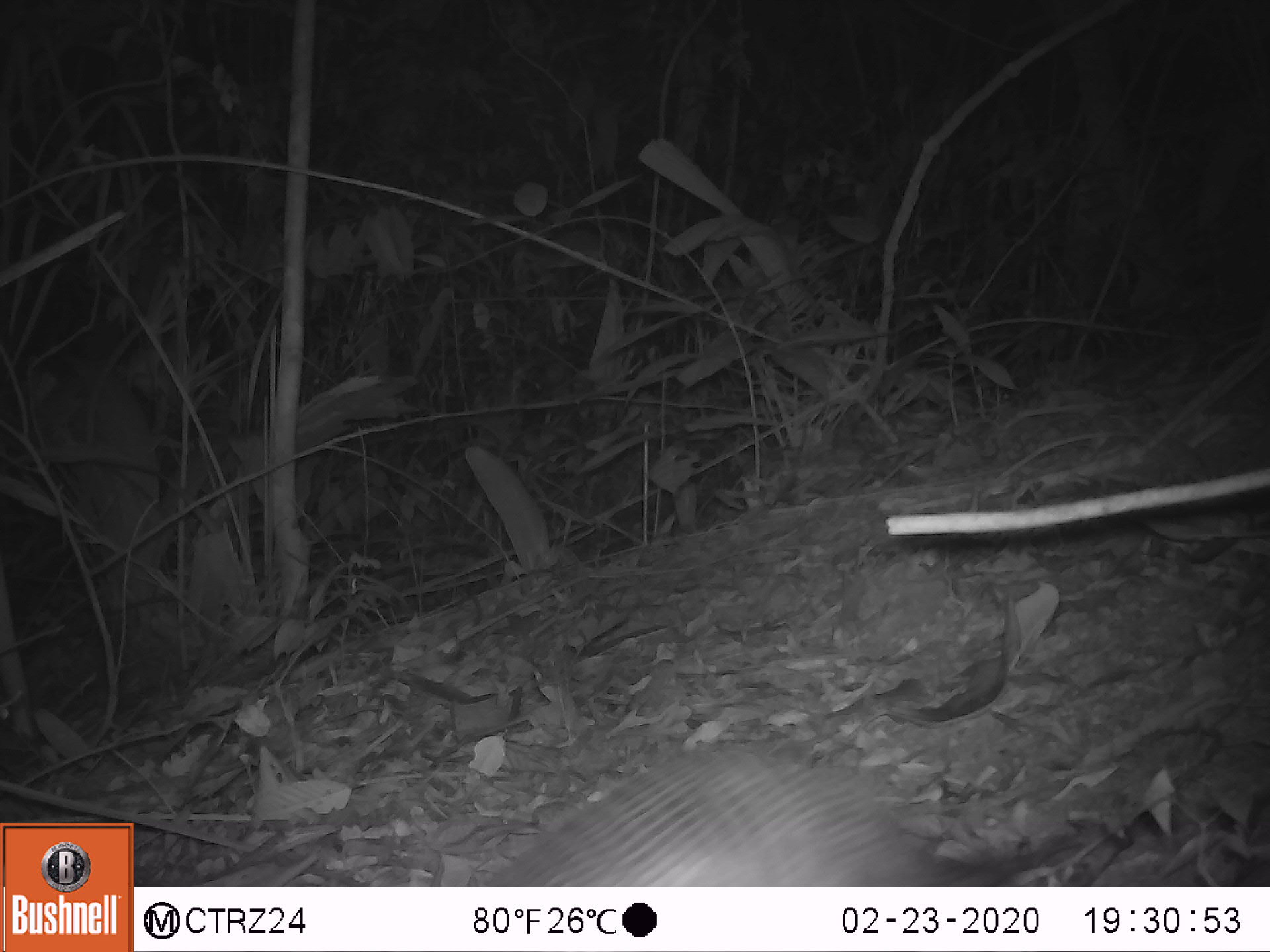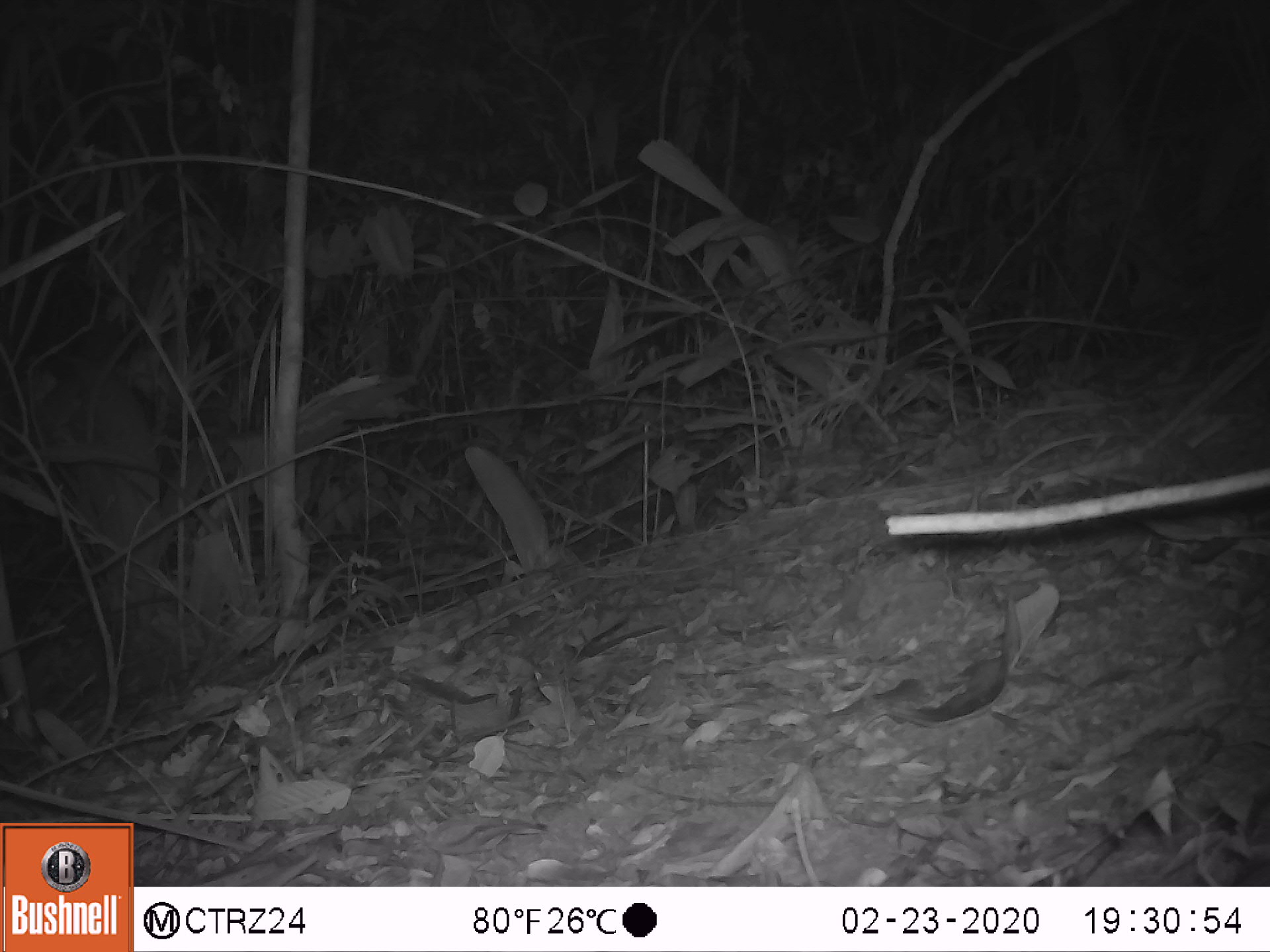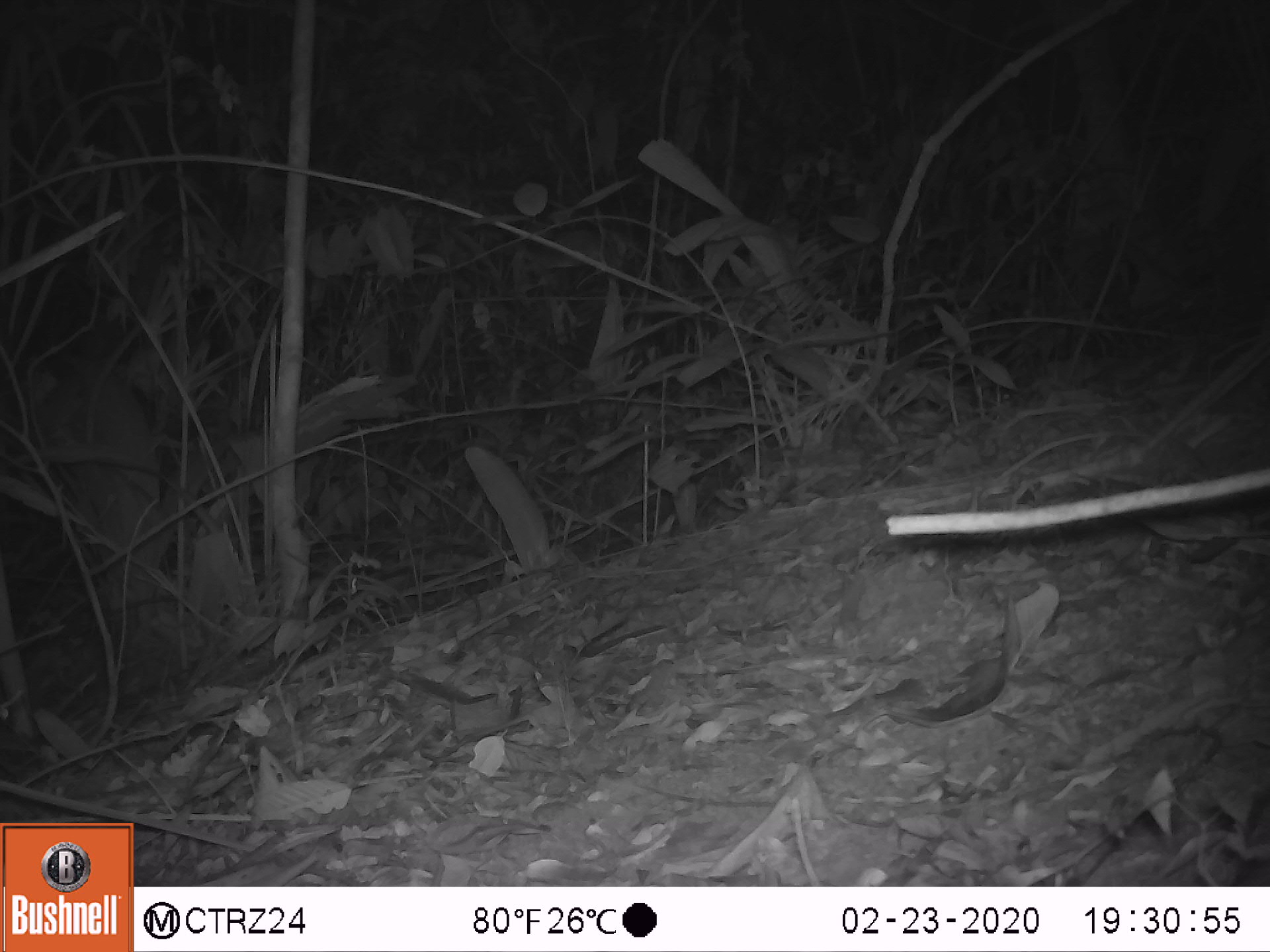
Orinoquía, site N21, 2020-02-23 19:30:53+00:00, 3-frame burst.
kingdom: Animalia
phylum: Chordata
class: Mammalia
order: Cingulata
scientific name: Cingulata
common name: armadillo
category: unknown armadillo